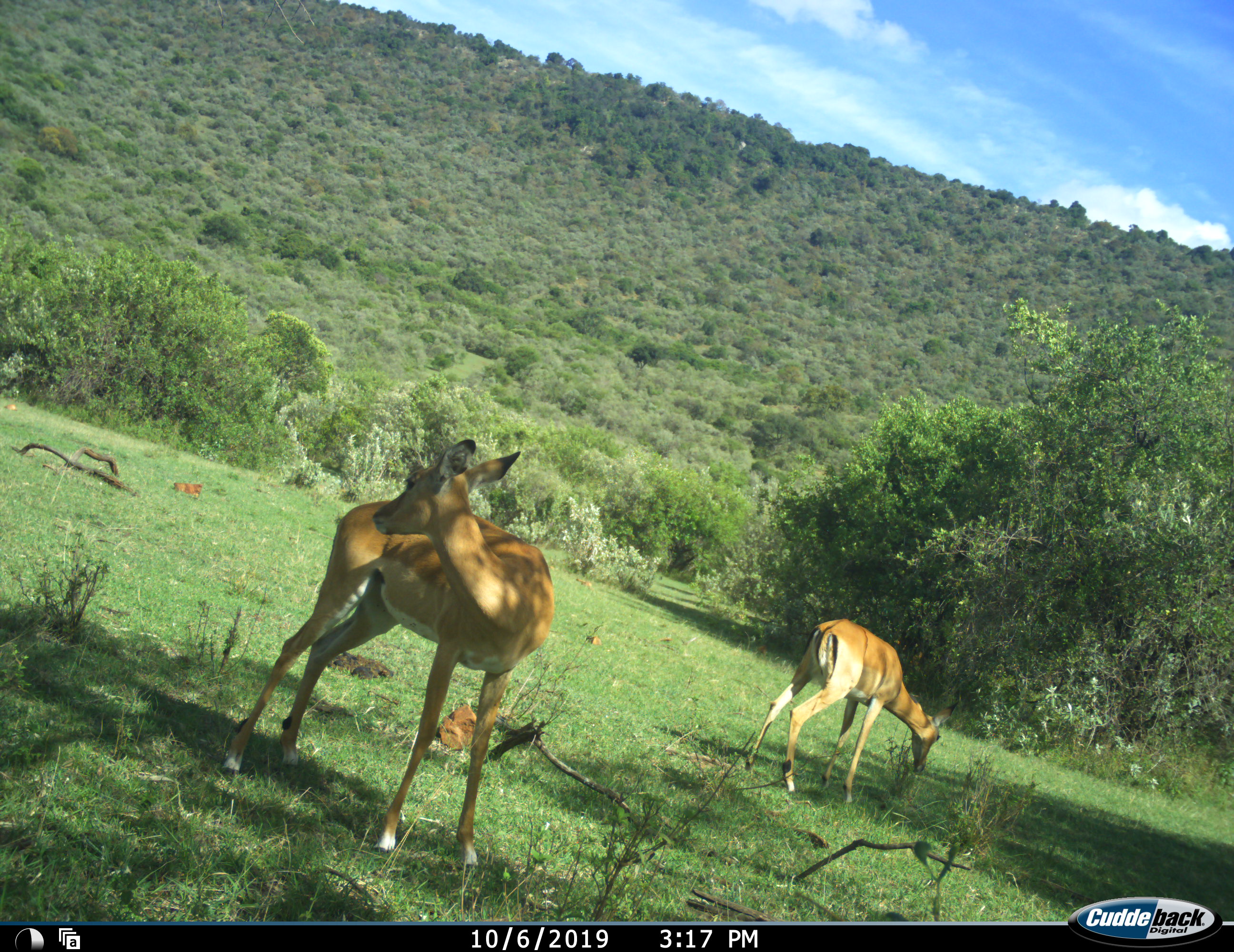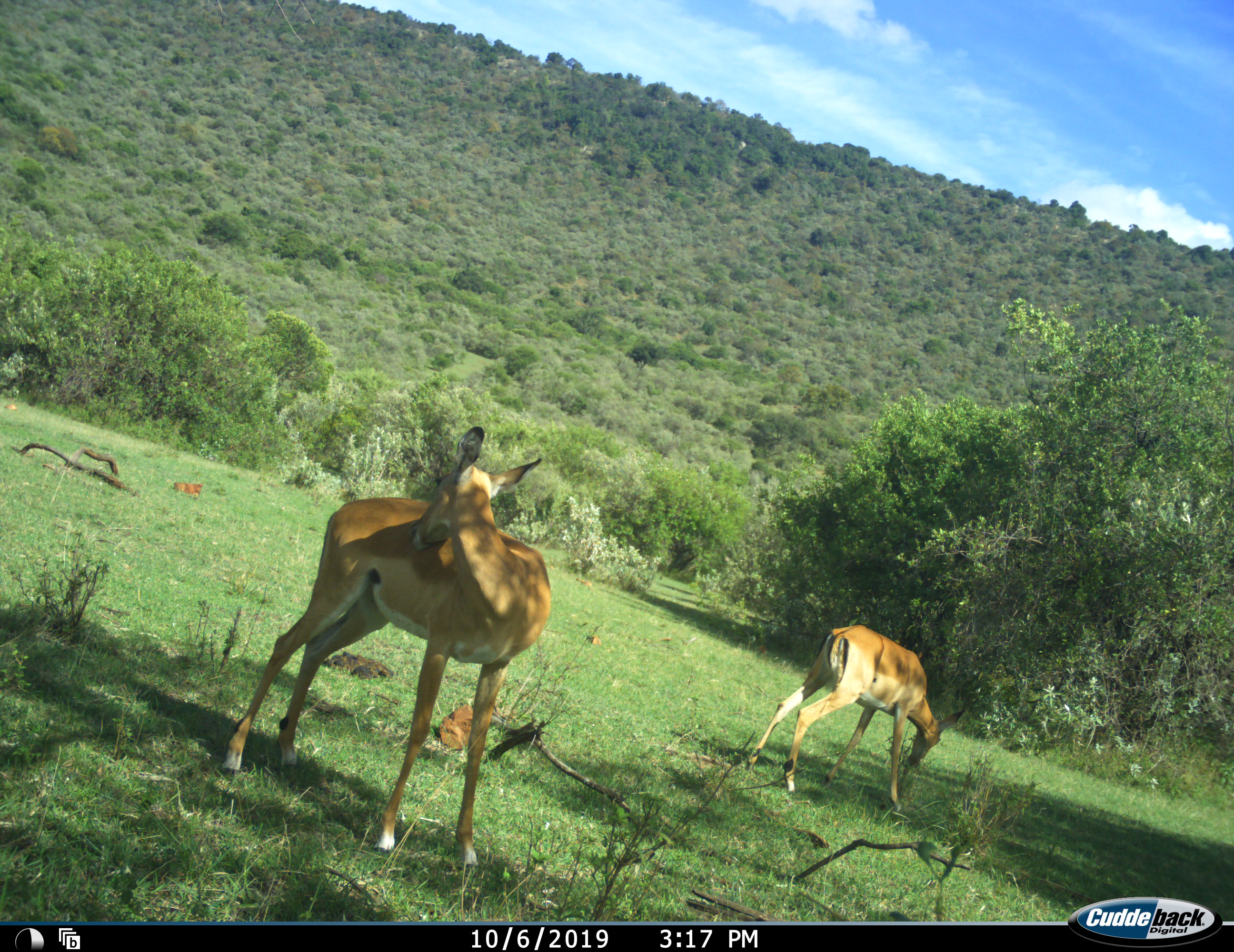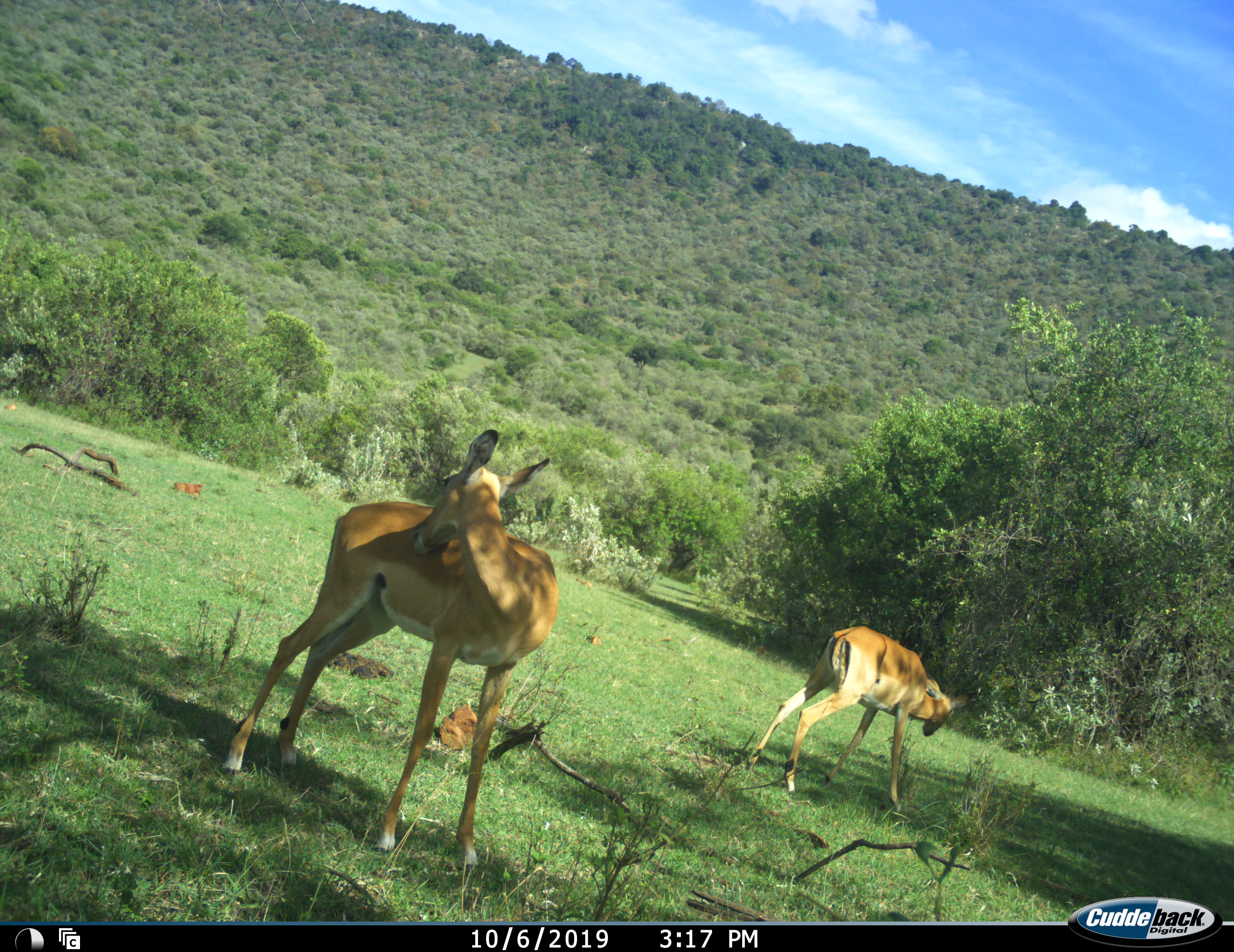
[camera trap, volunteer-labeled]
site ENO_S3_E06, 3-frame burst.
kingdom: Animalia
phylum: Chordata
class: Mammalia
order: Artiodactyla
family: Bovidae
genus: Aepyceros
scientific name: Aepyceros melampus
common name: impala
Impala (Aepyceros melampus), count 2. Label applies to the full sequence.